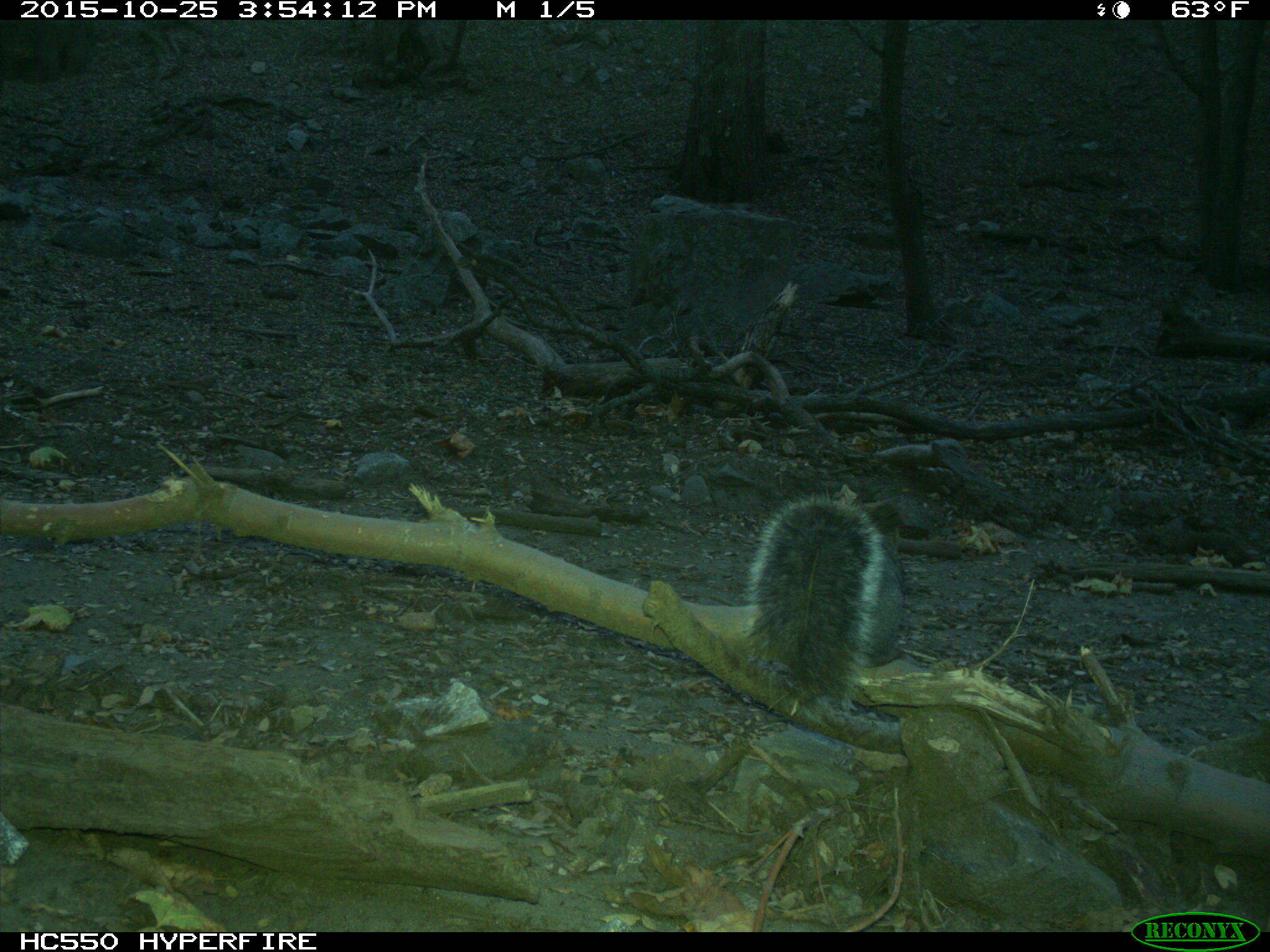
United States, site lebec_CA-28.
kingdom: Animalia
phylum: Chordata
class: Mammalia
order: Rodentia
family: Sciuridae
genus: Sciurus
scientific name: Sciurus carolinensis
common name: eastern gray squirrel